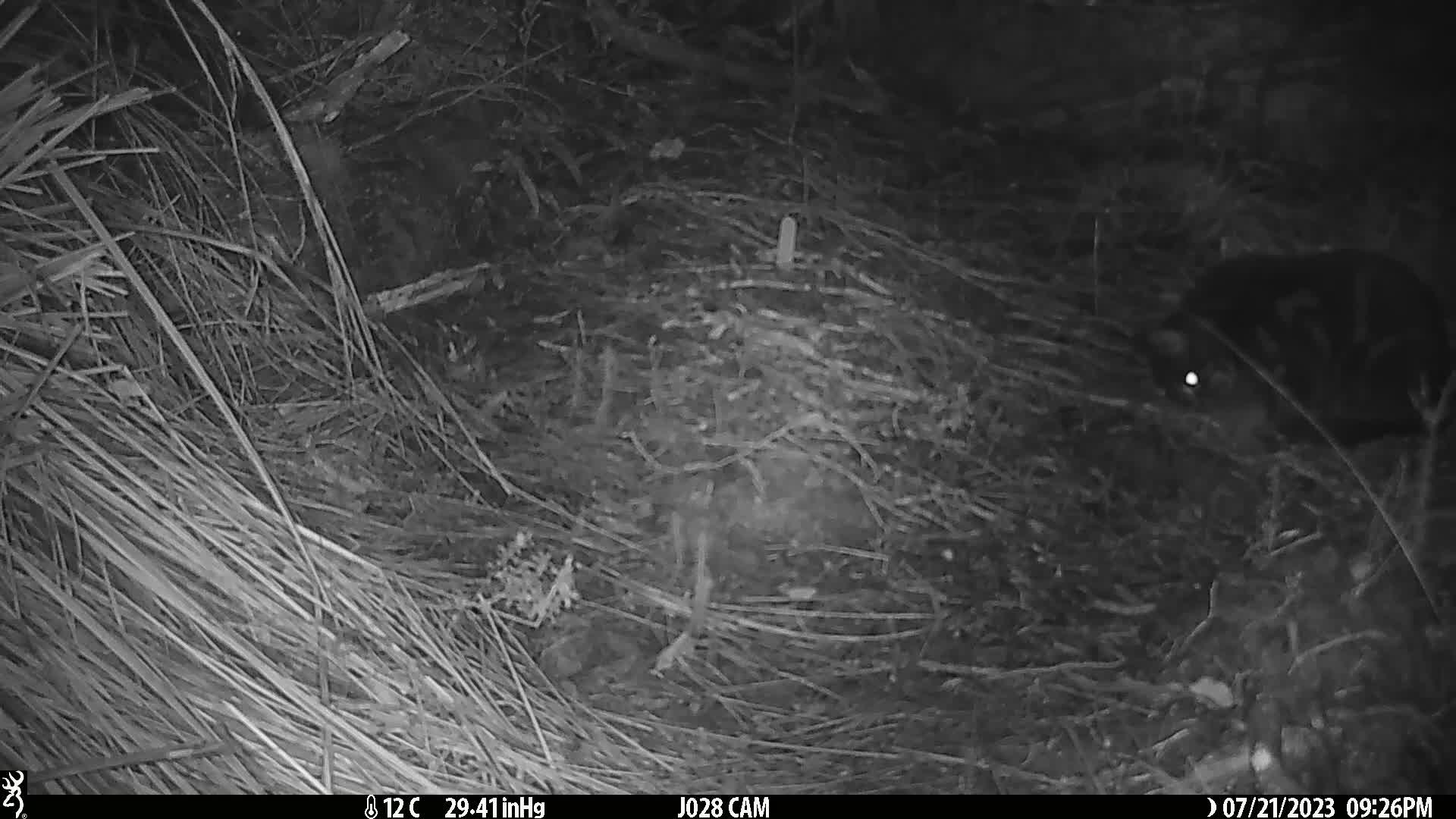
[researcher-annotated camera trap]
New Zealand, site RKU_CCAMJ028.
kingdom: Animalia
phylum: Chordata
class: Mammalia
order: Carnivora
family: Felidae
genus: Felis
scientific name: Felis catus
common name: domestic cat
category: cat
Cat (domestic cat) (Felis catus).